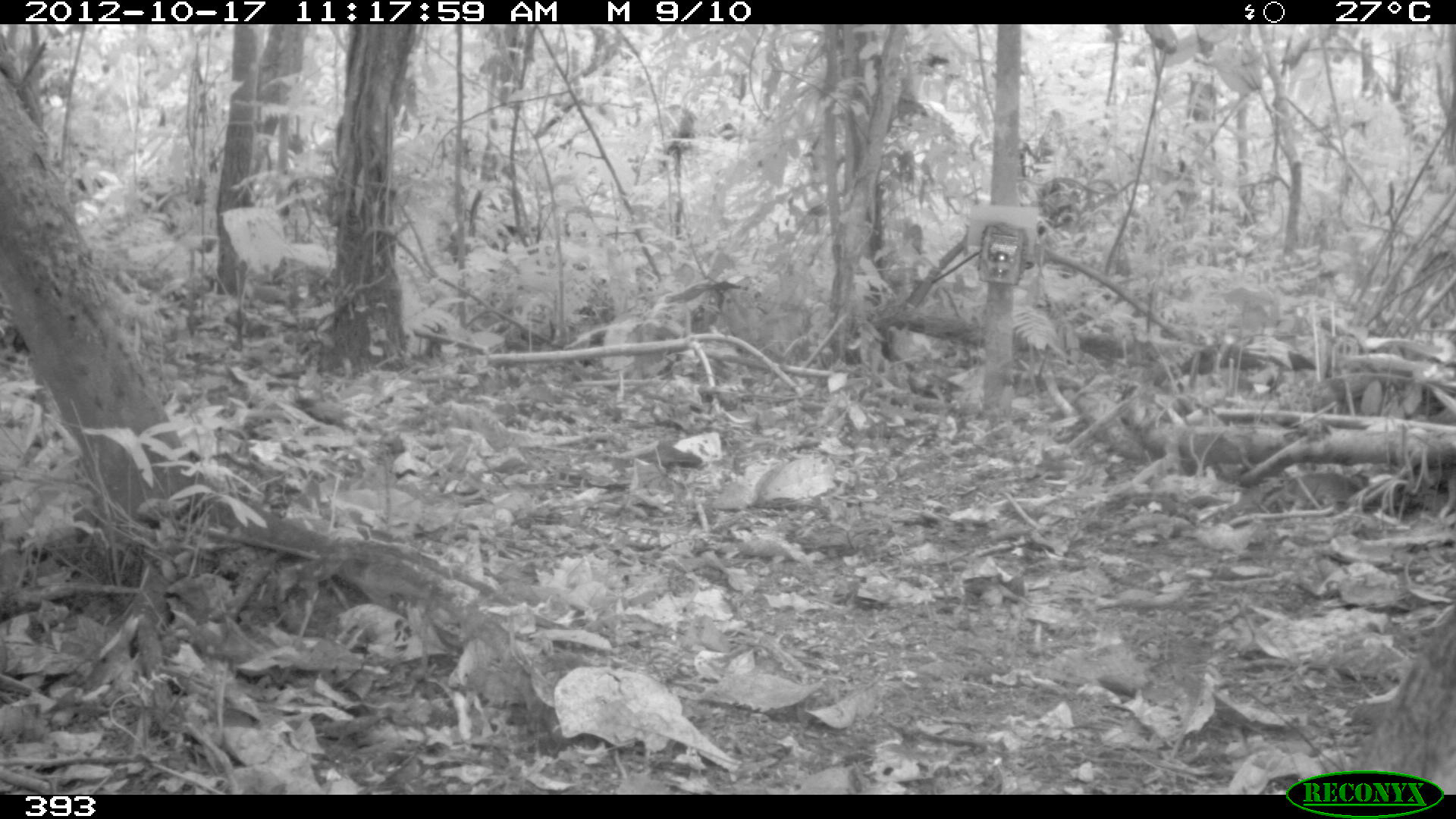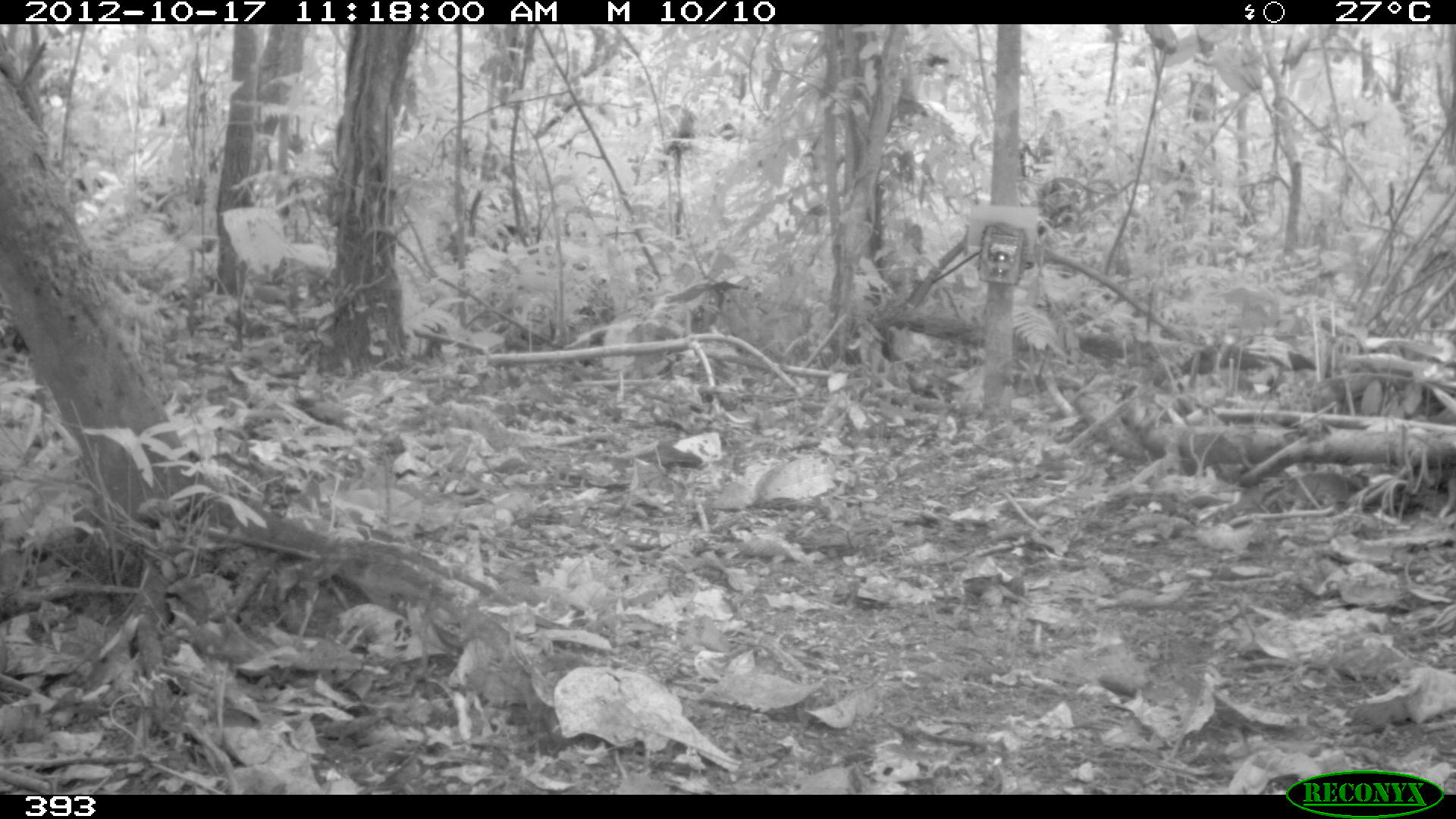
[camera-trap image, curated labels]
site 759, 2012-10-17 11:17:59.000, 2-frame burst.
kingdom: Animalia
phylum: Chordata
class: Mammalia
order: Artiodactyla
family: Tayassuidae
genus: Tayassu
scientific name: Tayassu pecari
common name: white-lipped peccary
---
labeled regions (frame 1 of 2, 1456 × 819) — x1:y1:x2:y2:
tayassu pecari: 1347:600:1451:793